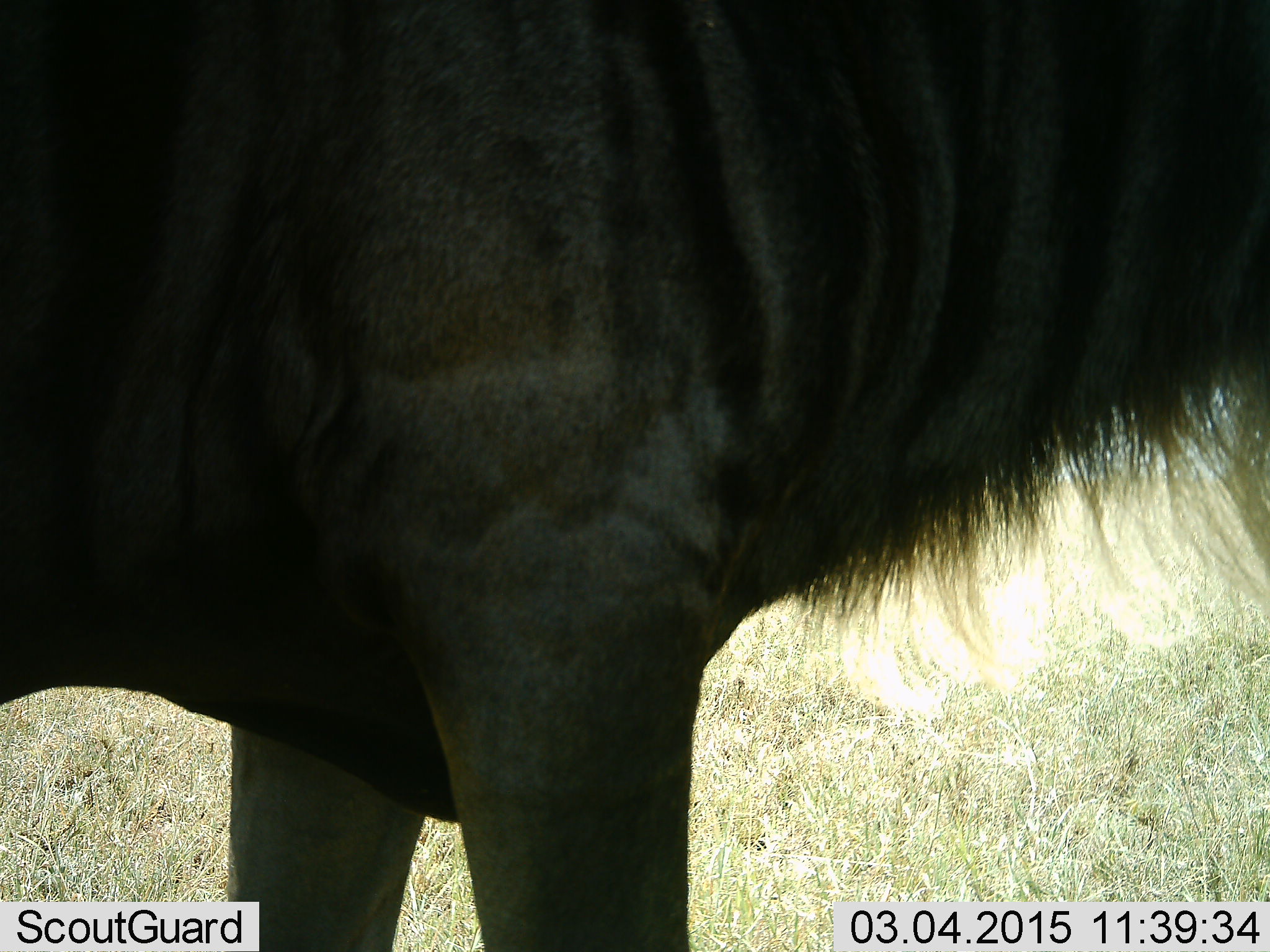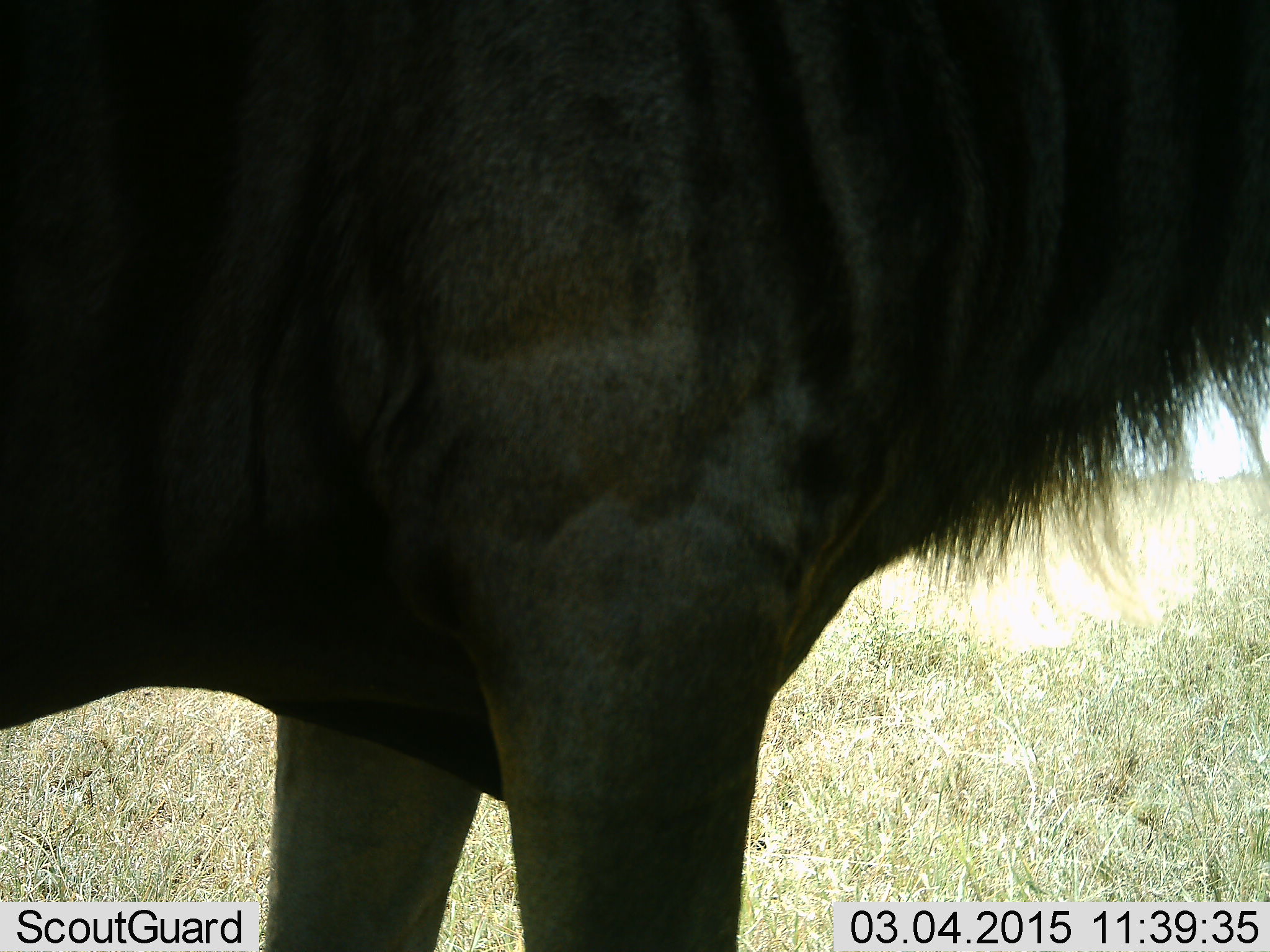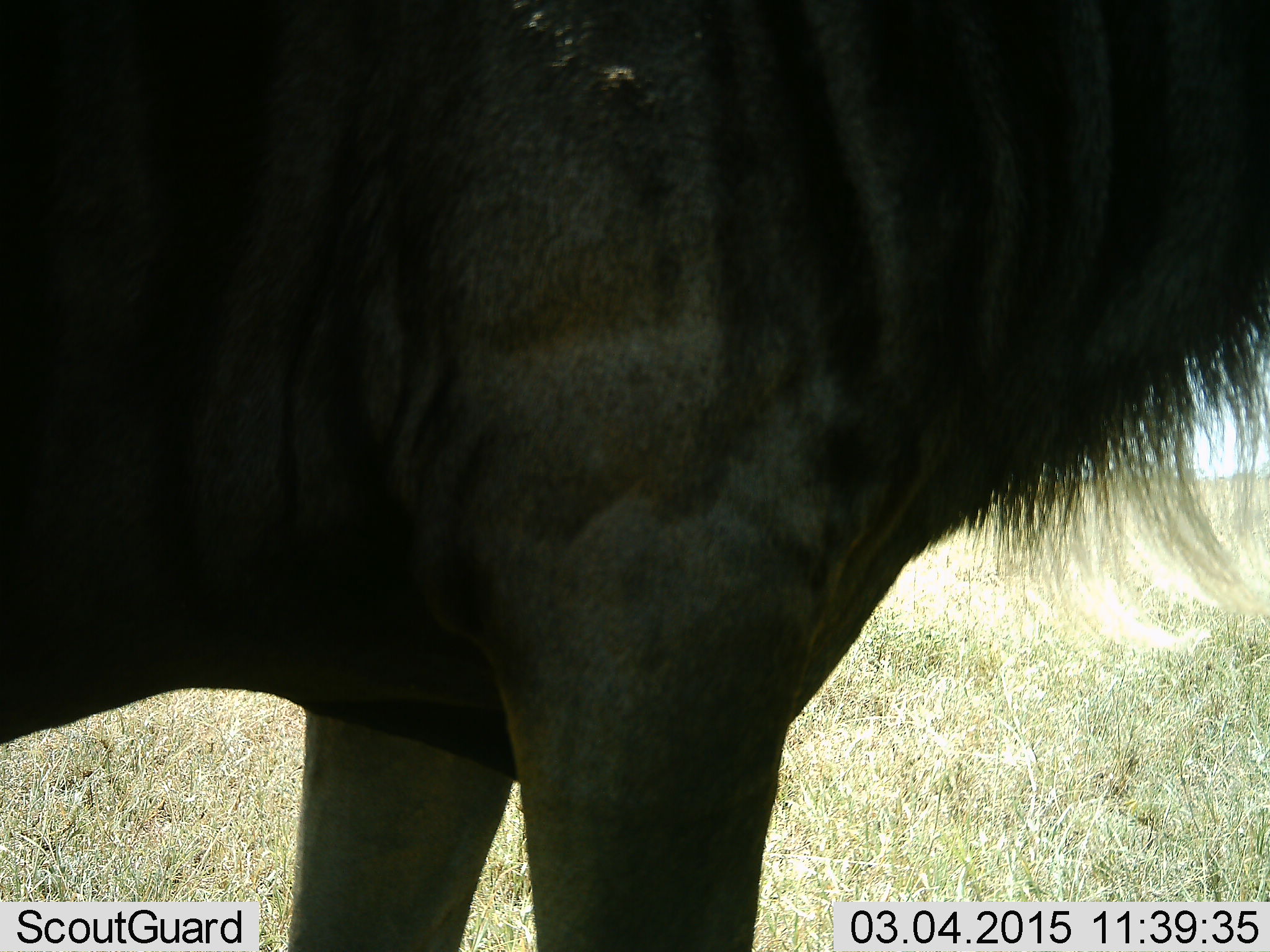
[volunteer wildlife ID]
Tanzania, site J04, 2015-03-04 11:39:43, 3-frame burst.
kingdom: Animalia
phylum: Chordata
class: Mammalia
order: Artiodactyla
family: Bovidae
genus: Connochaetes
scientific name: Connochaetes taurinus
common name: blue wildebeest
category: wildebeest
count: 1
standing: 100%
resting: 0%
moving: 0%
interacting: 0%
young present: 0%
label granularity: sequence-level